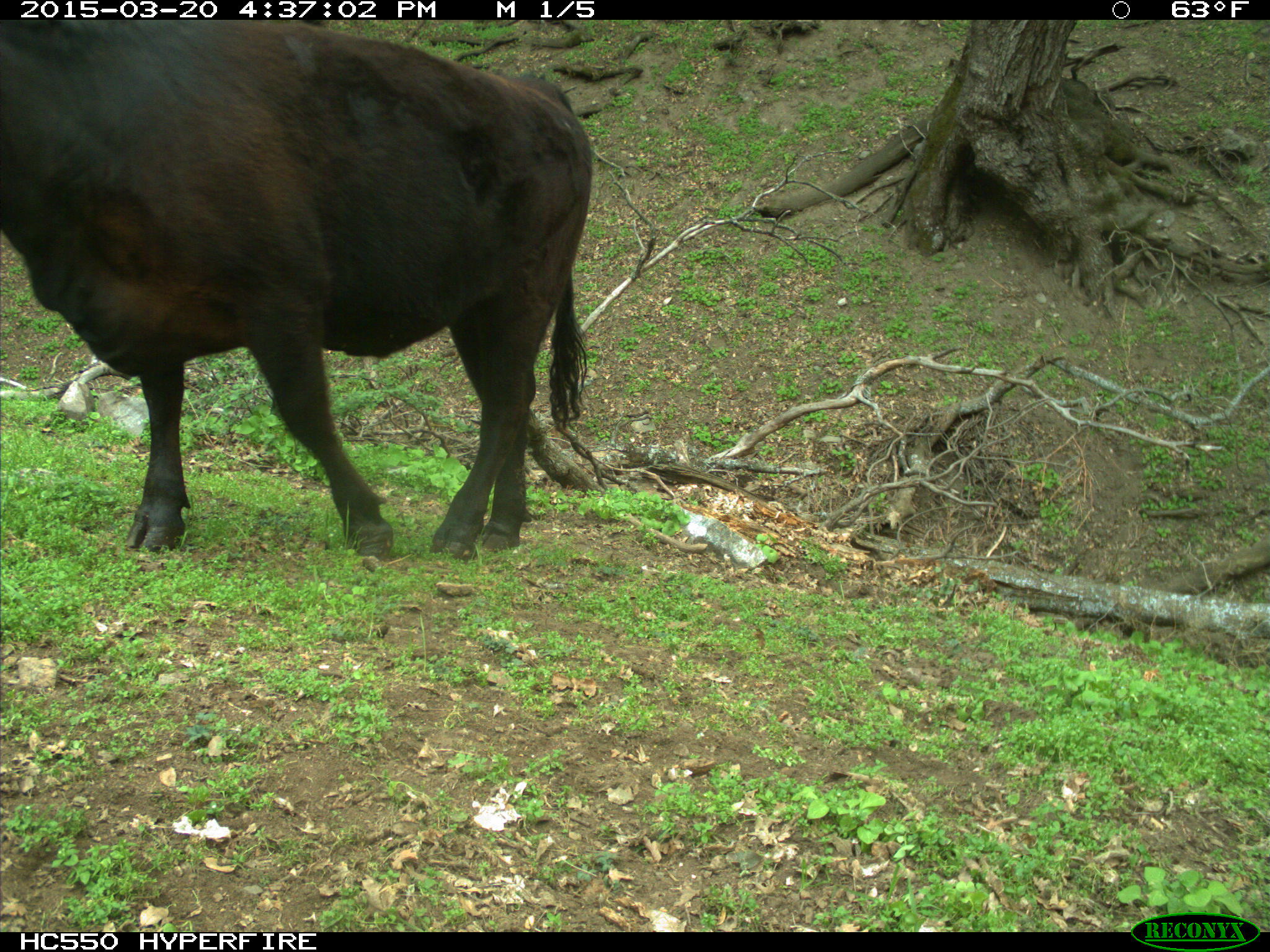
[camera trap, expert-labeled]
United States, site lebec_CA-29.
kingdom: Animalia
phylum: Chordata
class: Mammalia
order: Artiodactyla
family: Bovidae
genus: Bos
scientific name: Bos taurus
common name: domestic cow